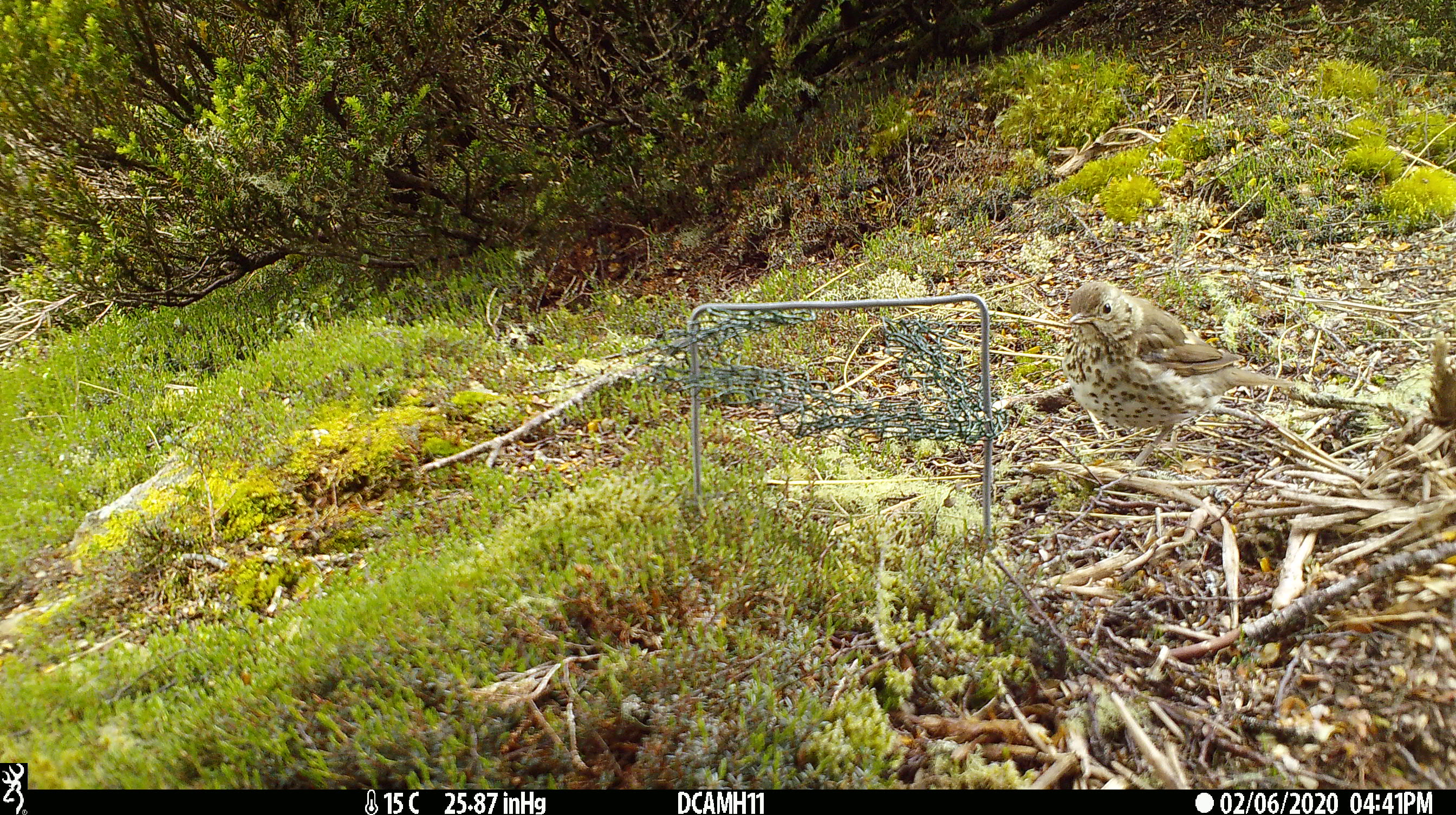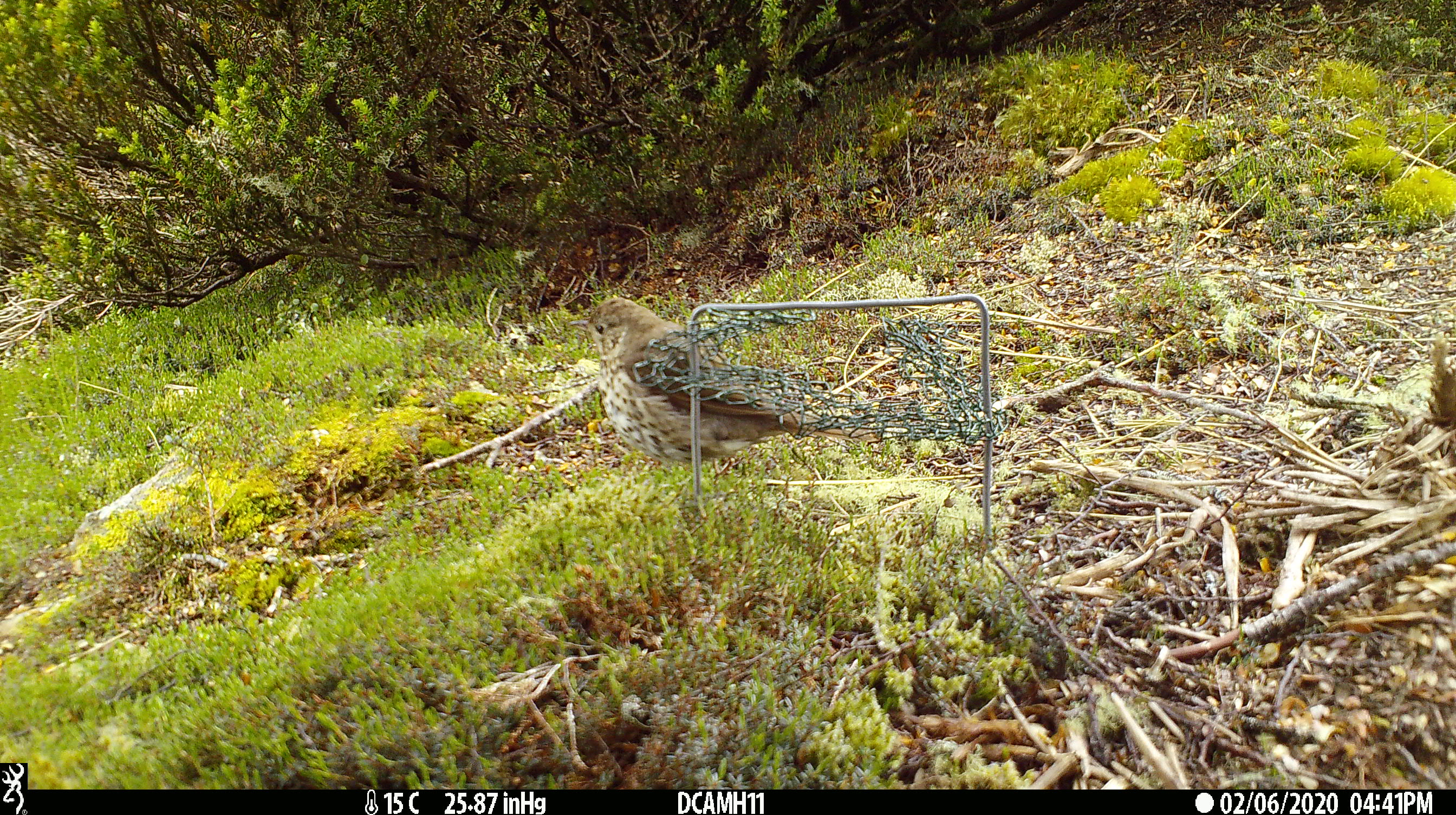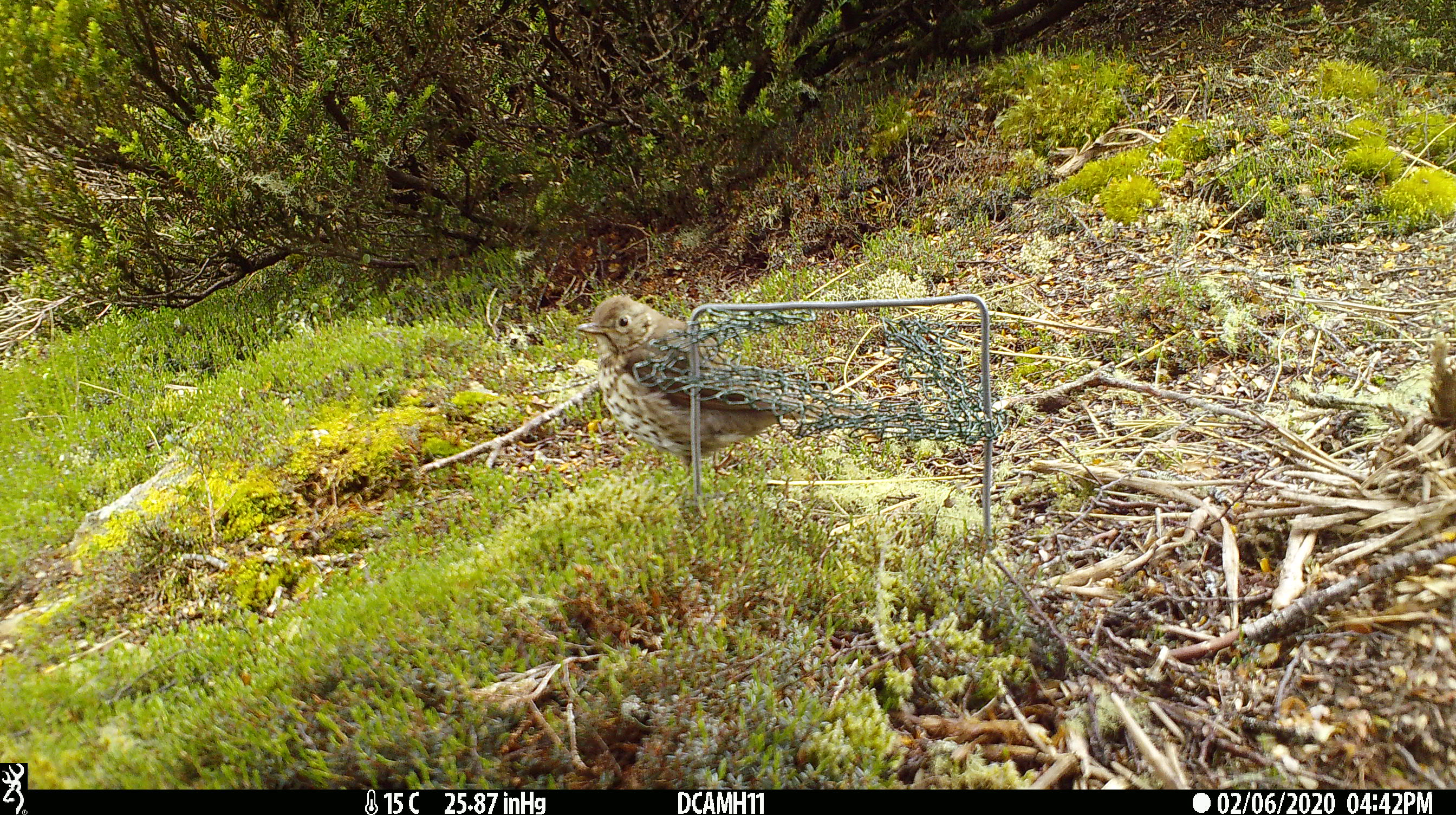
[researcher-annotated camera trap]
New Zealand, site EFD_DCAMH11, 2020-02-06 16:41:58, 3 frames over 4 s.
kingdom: Animalia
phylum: Chordata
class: Aves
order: Passeriformes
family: Turdidae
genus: Turdus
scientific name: Turdus philomelos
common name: song thrush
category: thrush